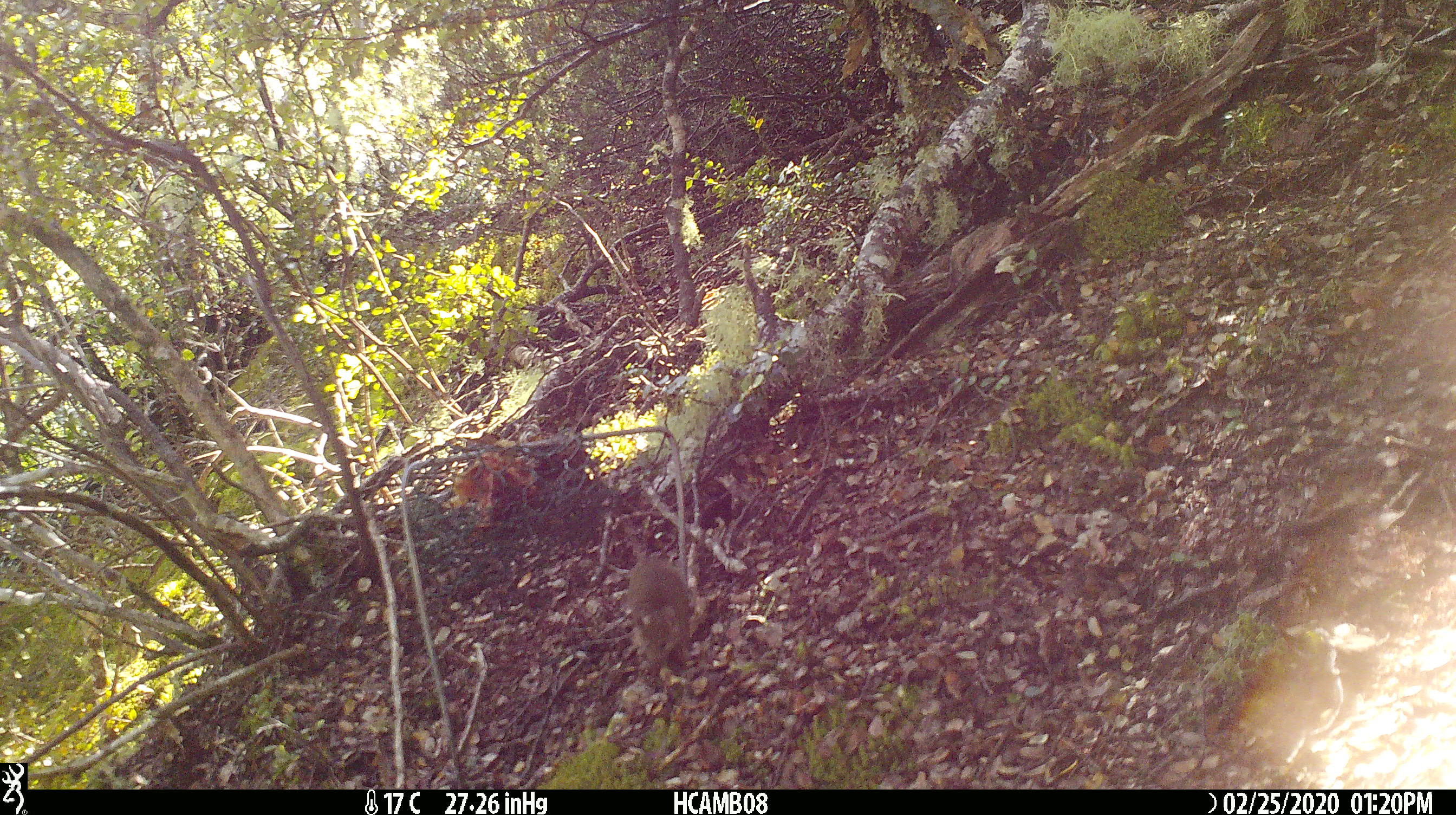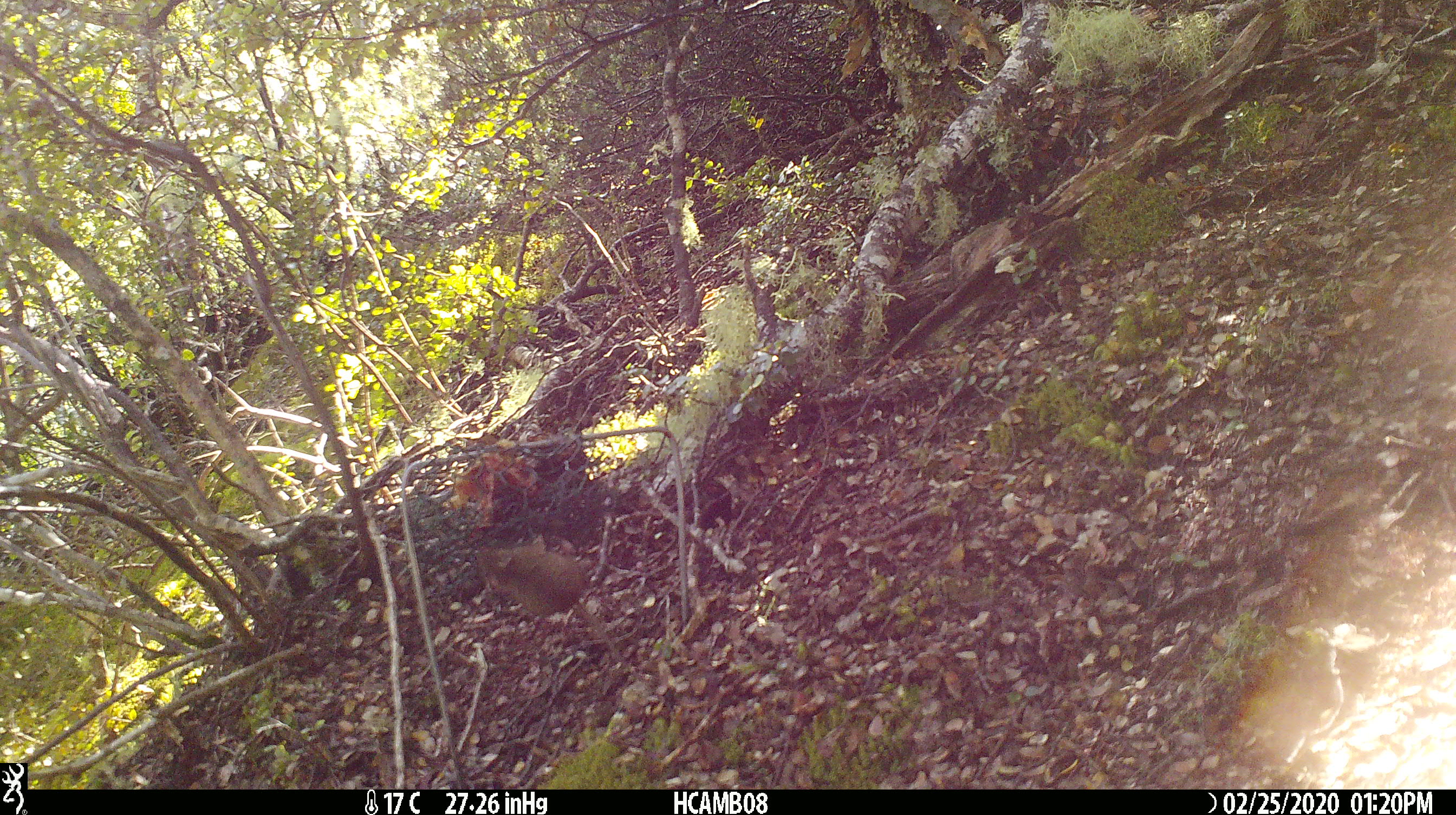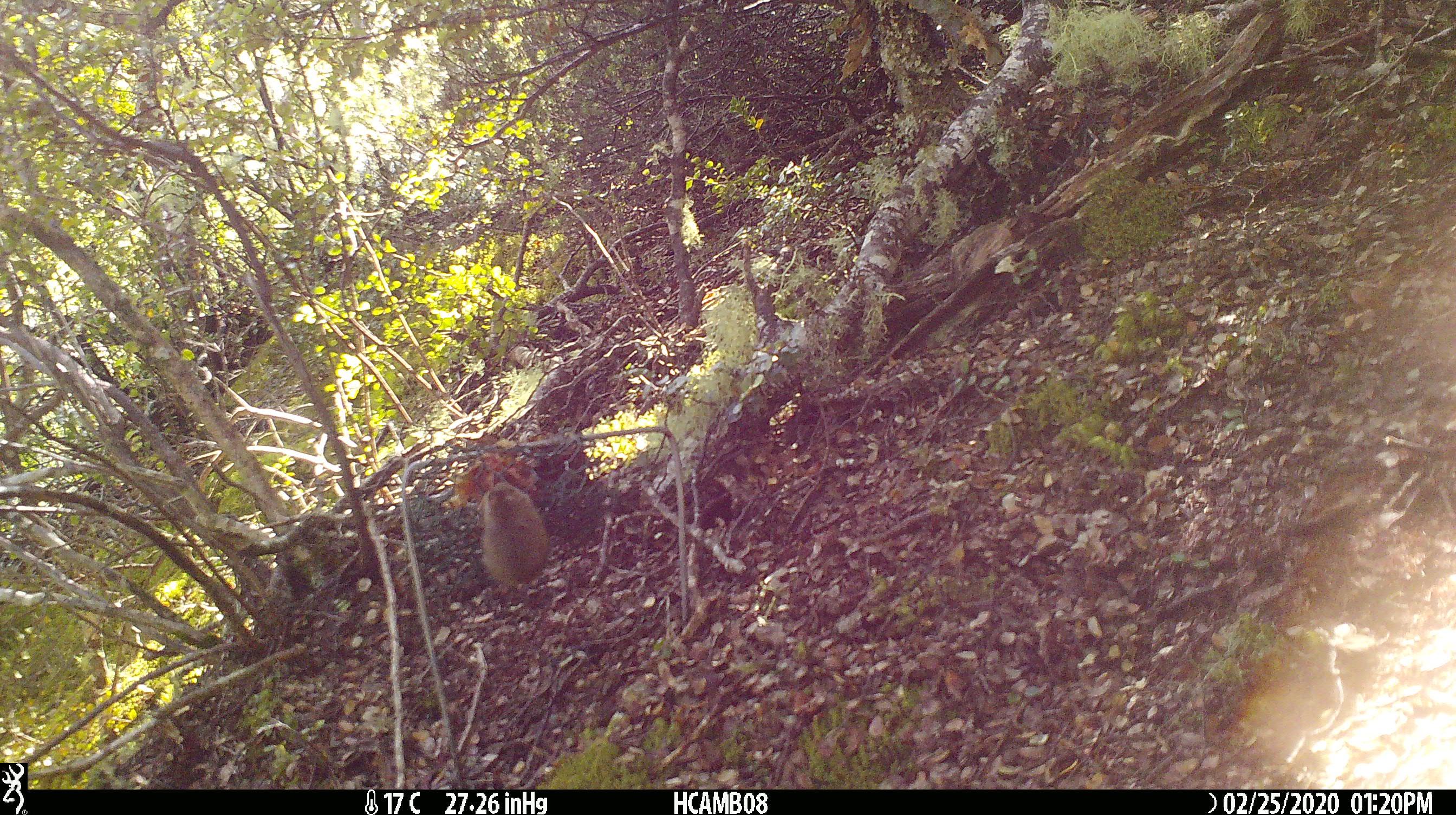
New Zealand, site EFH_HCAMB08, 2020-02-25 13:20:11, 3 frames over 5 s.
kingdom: Animalia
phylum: Chordata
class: Mammalia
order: Rodentia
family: Muridae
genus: Mus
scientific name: Mus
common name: mouse